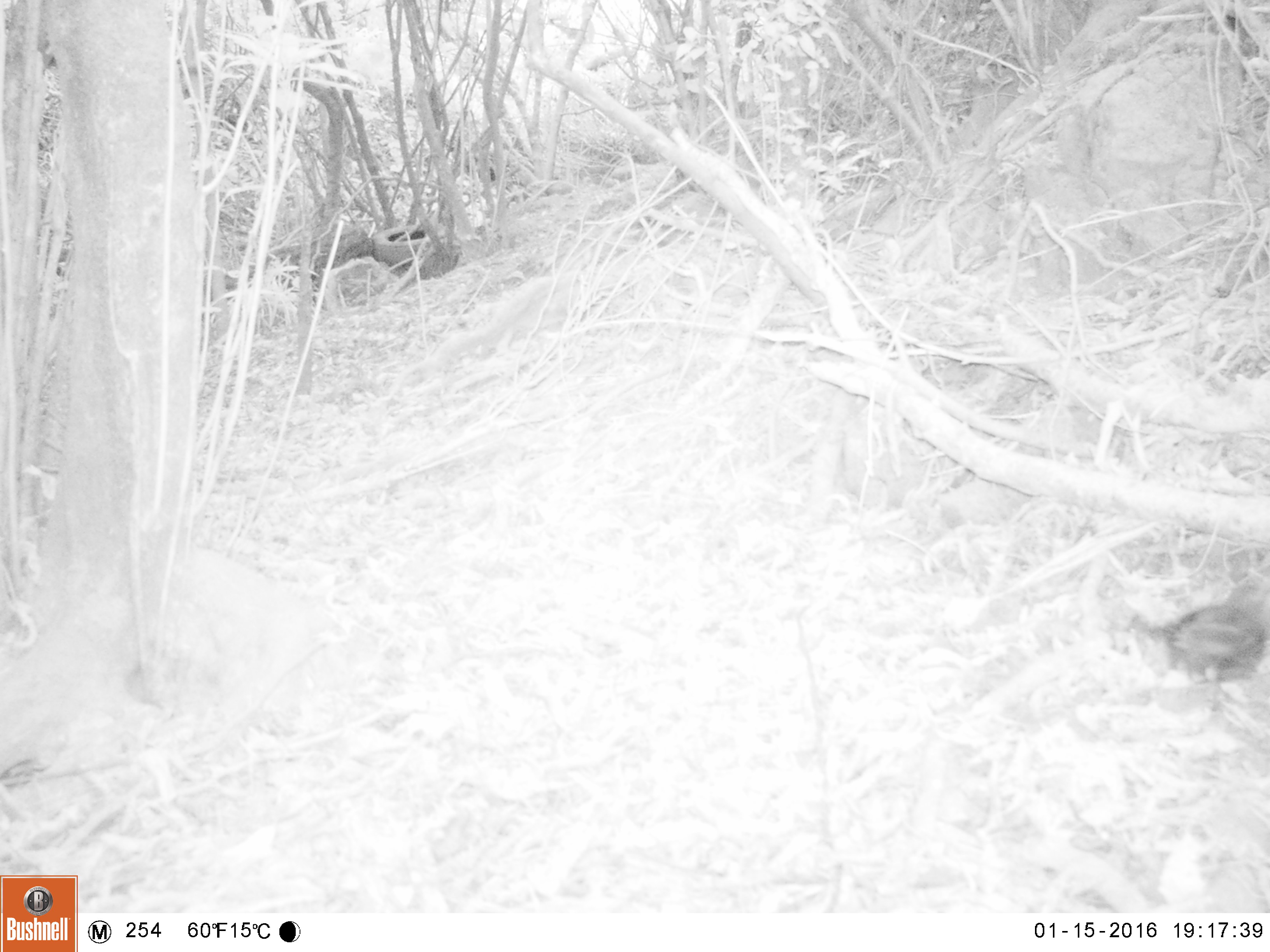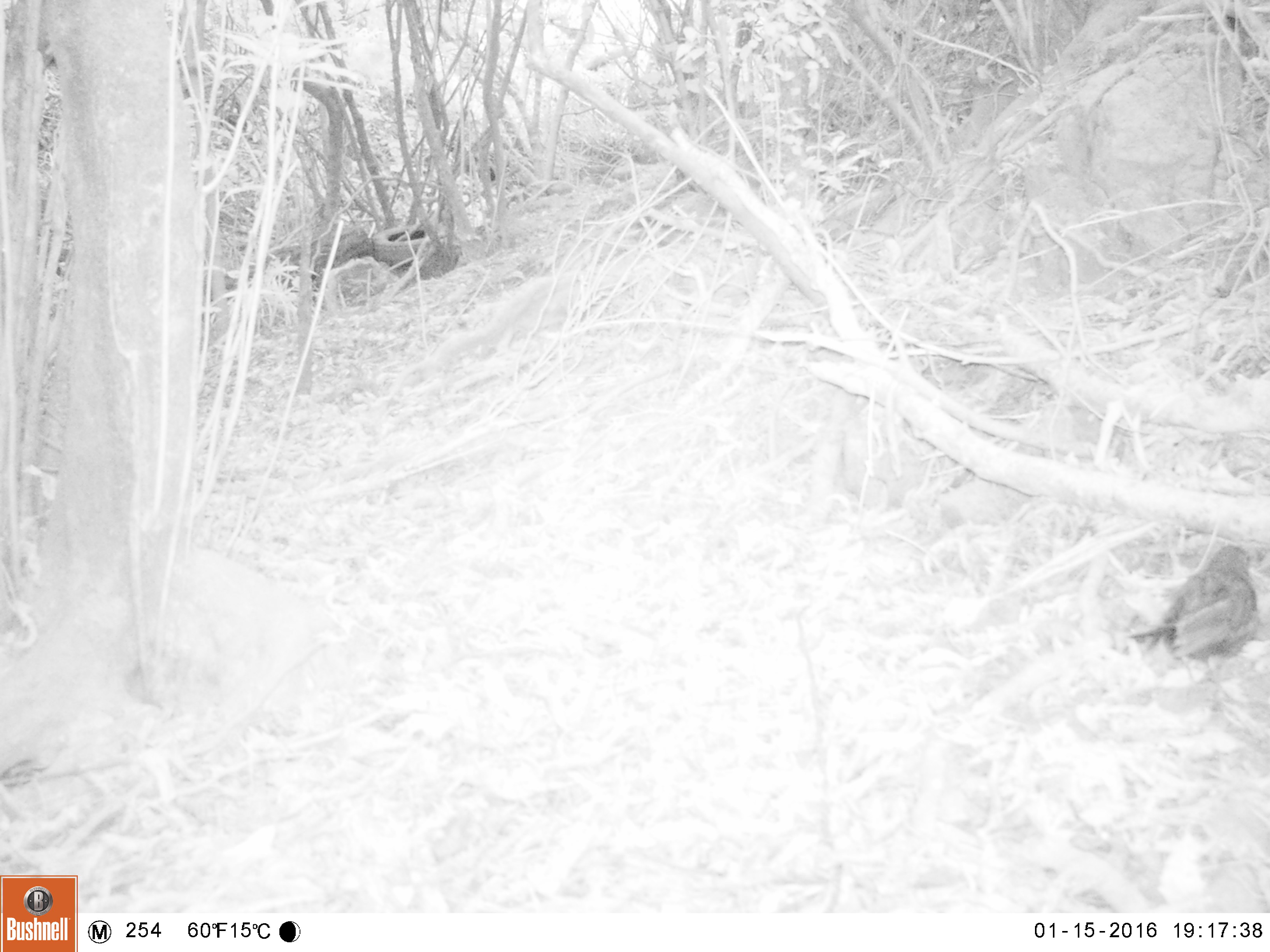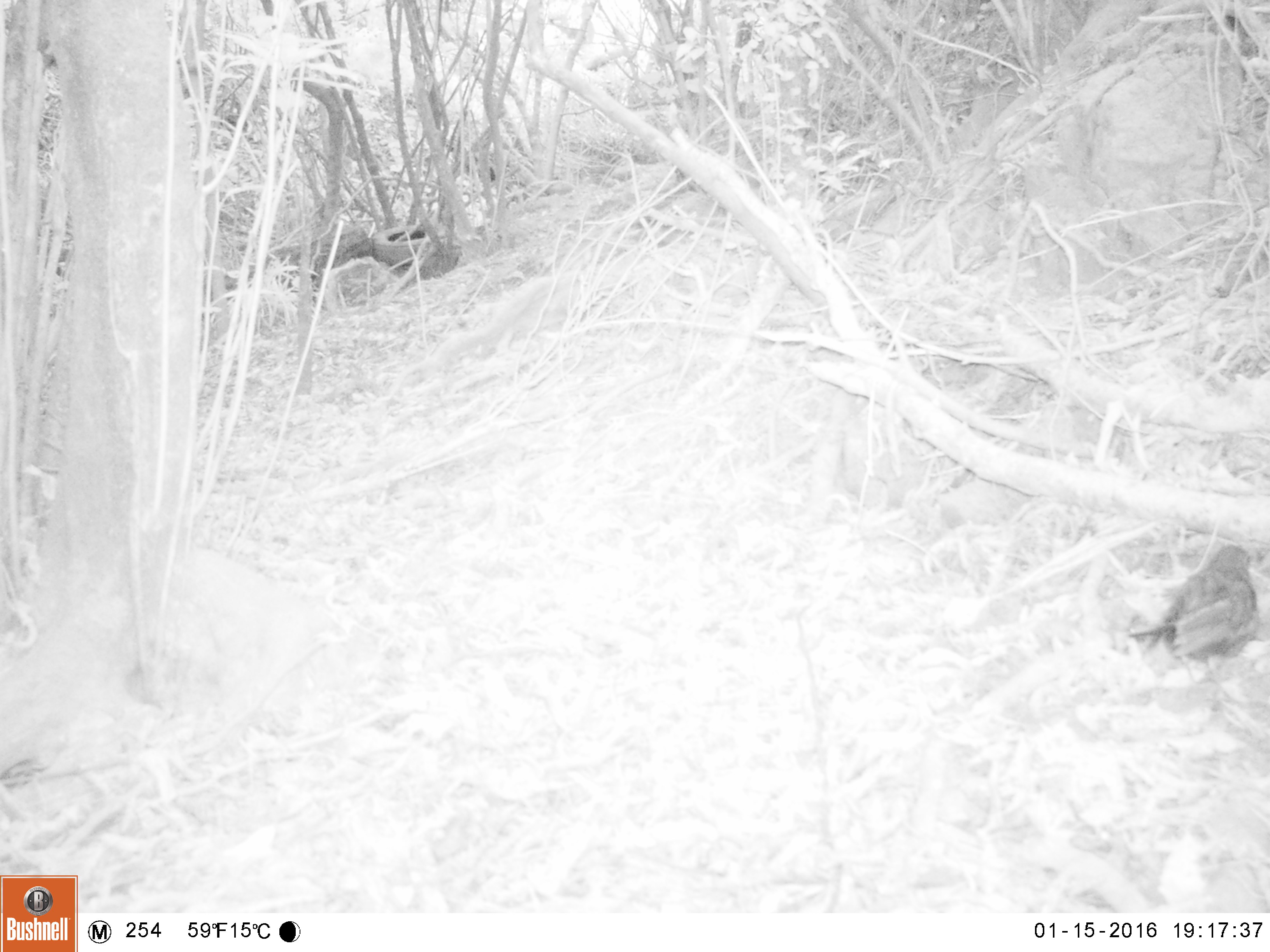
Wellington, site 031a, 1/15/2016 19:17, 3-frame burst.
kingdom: Animalia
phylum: Chordata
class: Aves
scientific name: Aves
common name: bird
Bird (Aves).